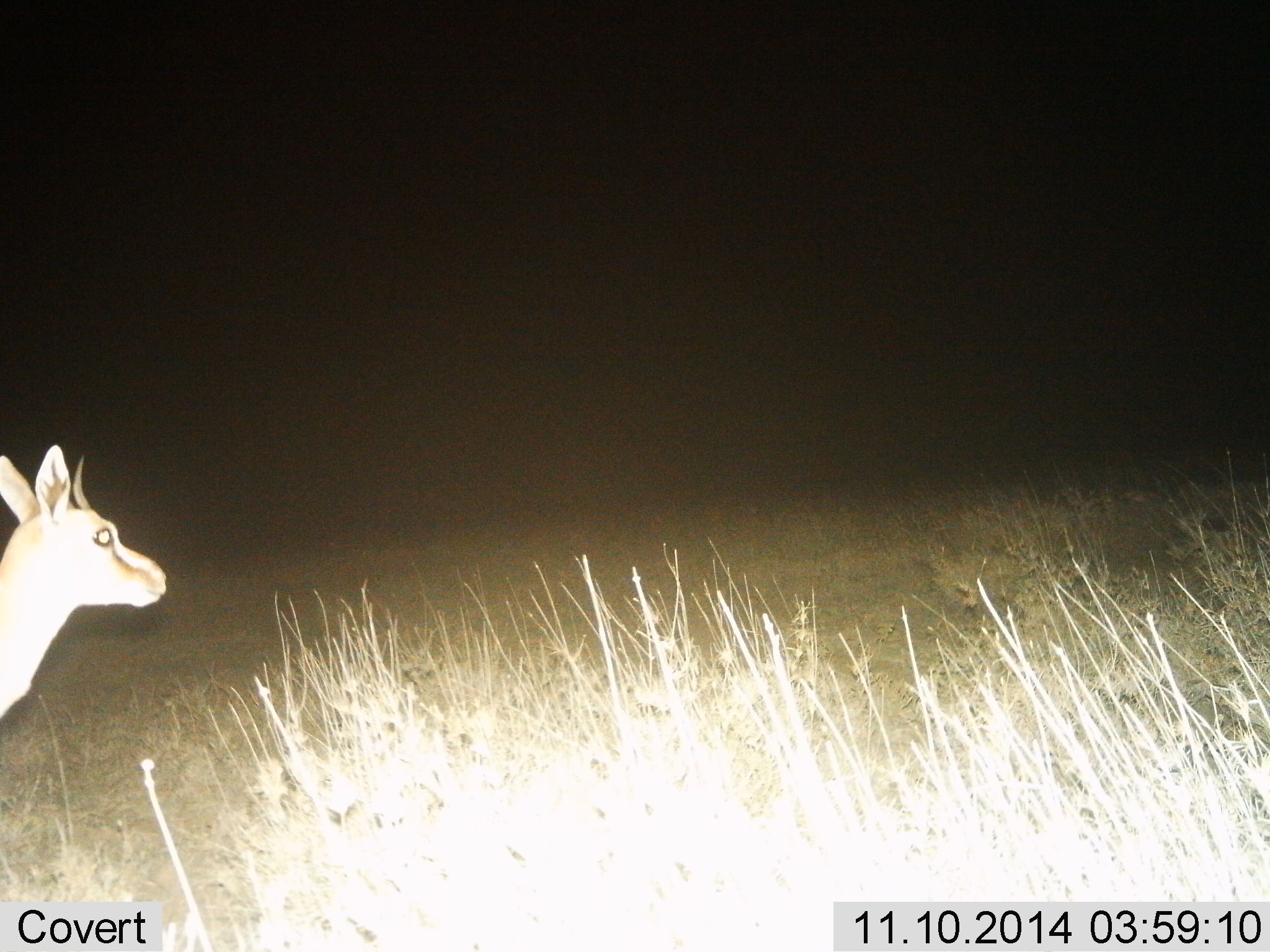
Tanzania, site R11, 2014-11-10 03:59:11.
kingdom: Animalia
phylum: Chordata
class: Mammalia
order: Artiodactyla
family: Bovidae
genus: Eudorcas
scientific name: Eudorcas thomsonii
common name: thomson's gazelle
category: gazellethomsons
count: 1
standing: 90%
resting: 0%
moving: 10%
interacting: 0%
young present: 0%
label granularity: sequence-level